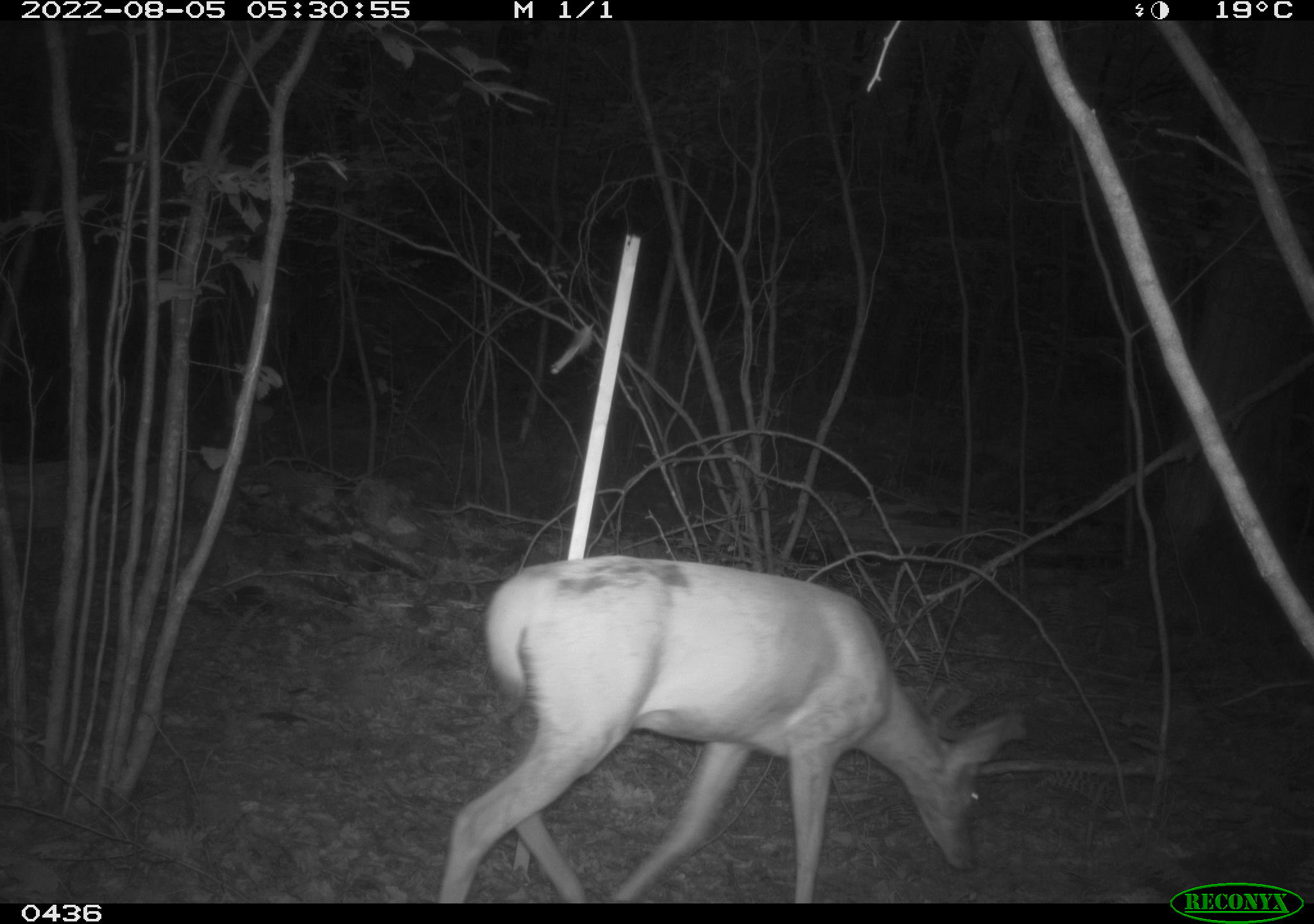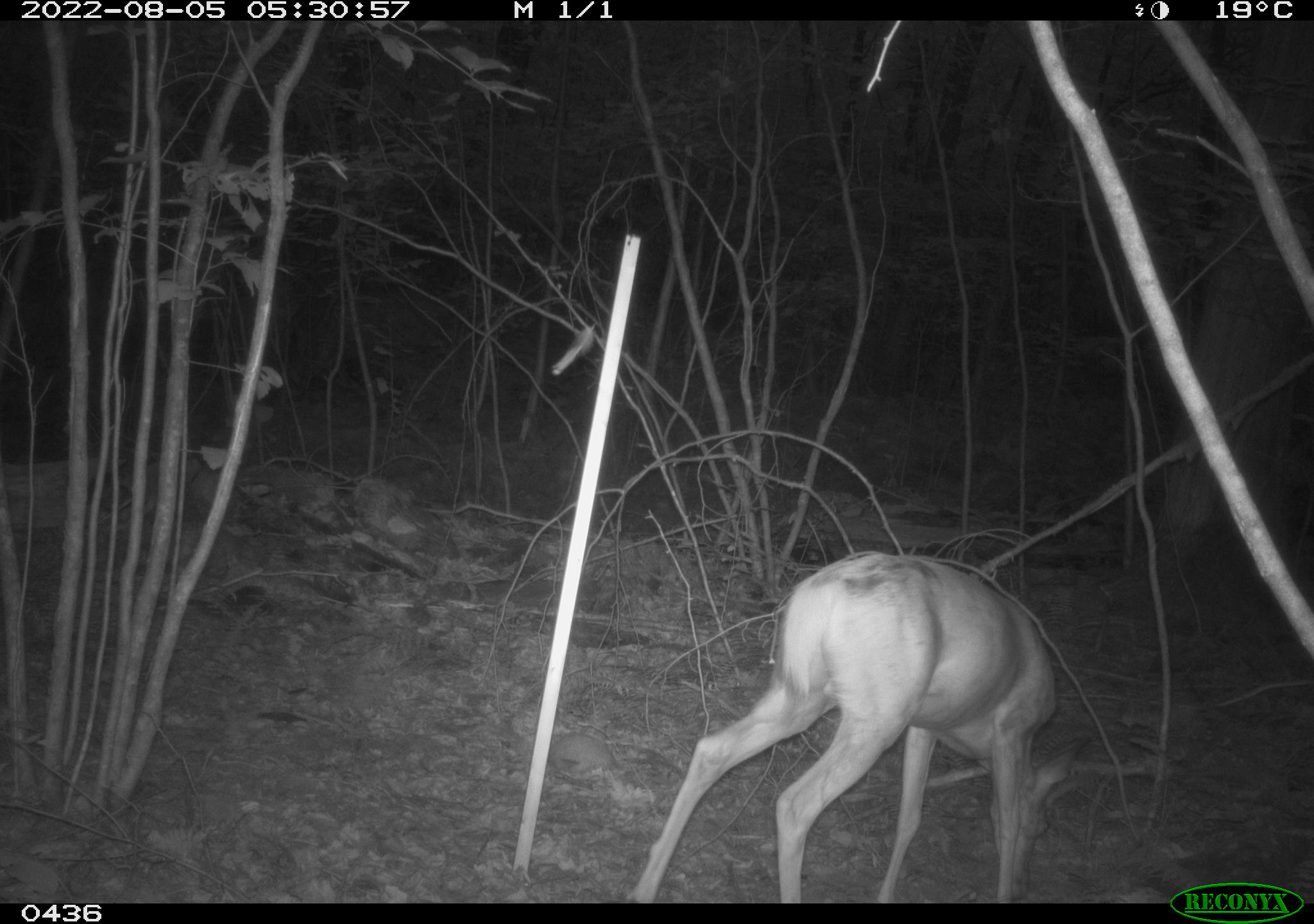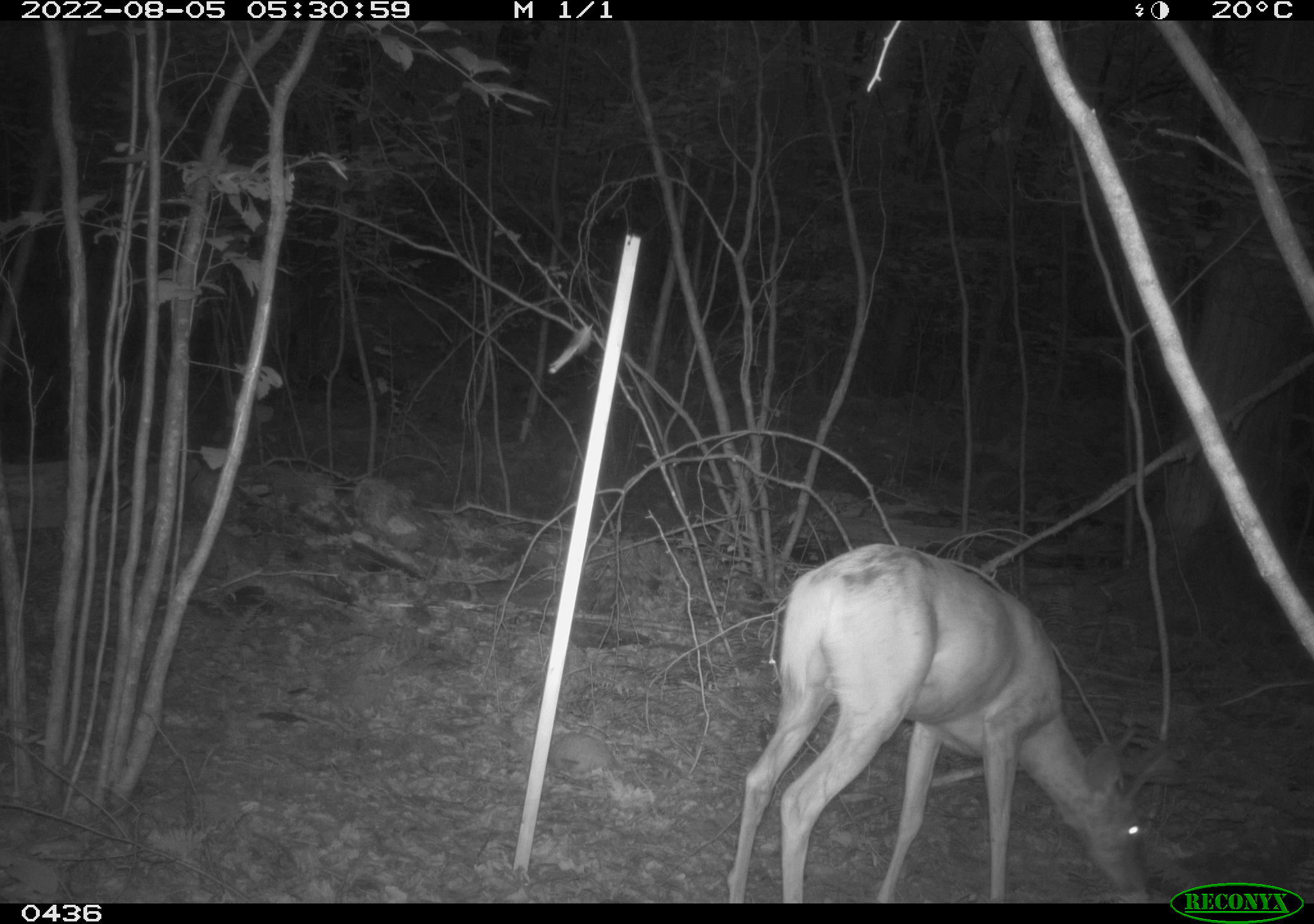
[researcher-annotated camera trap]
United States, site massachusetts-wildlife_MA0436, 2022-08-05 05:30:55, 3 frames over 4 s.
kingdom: Animalia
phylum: Chordata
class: Mammalia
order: Artiodactyla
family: Cervidae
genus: Odocoileus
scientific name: Odocoileus virginianus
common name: white-tailed deer